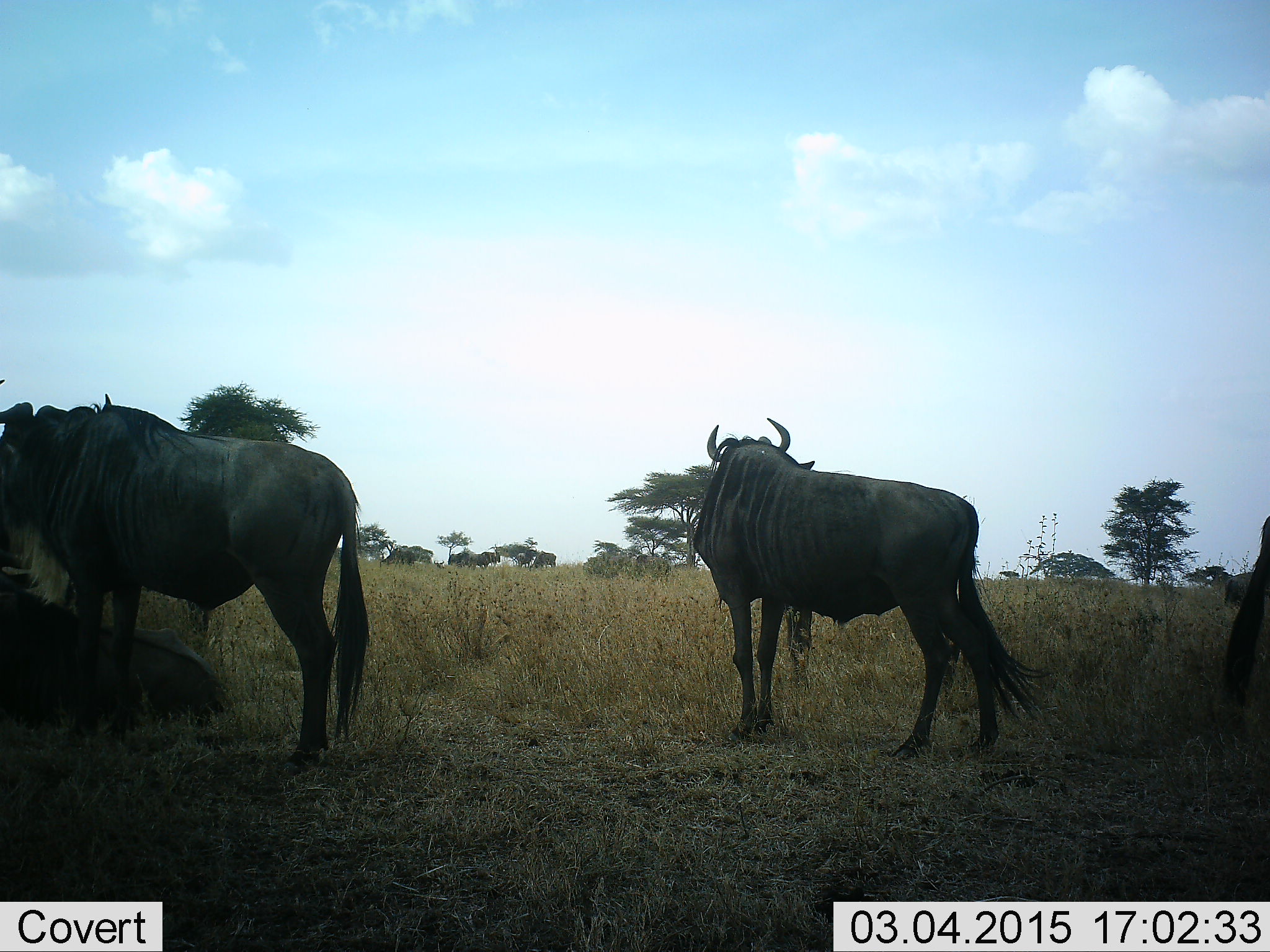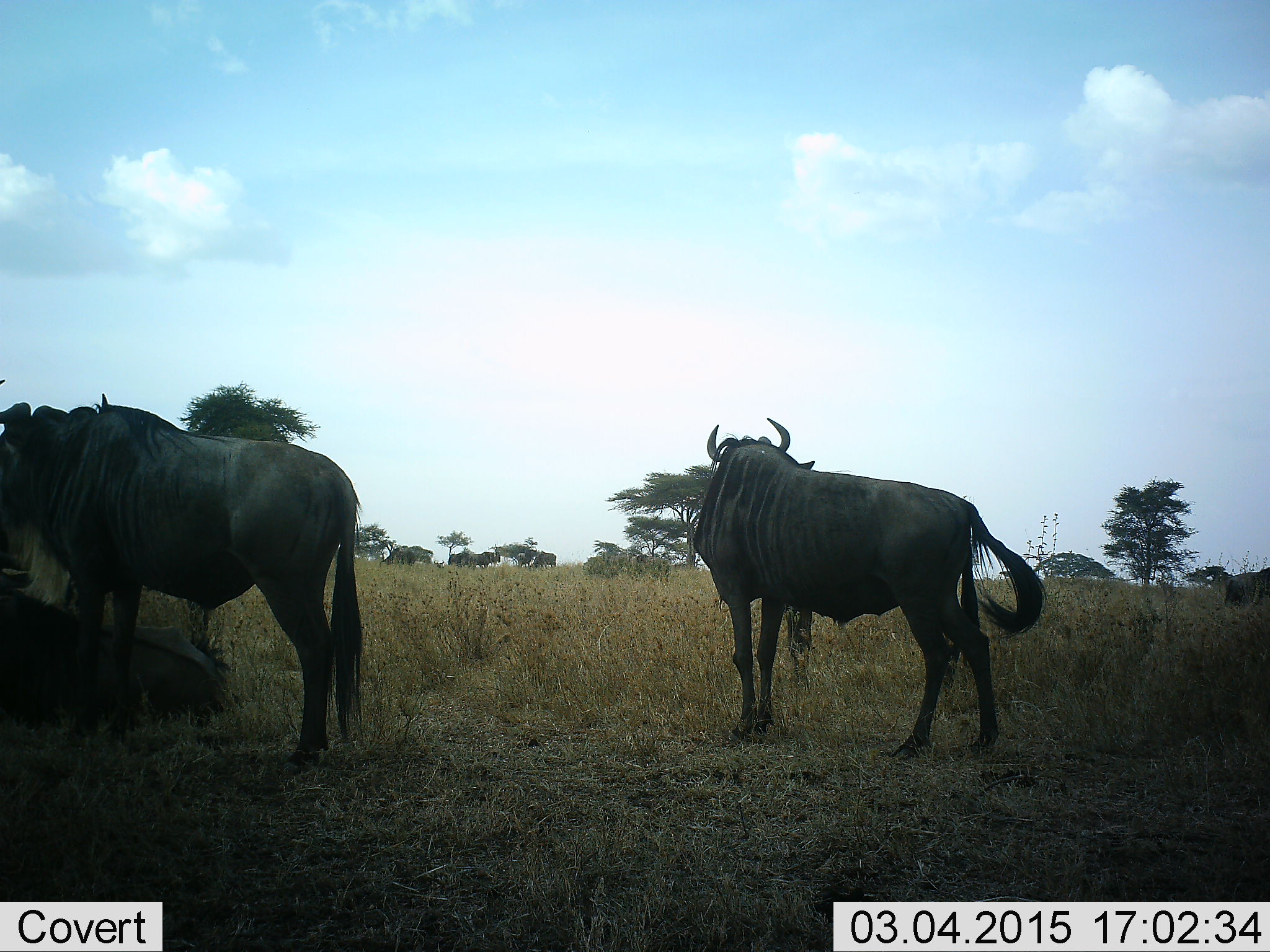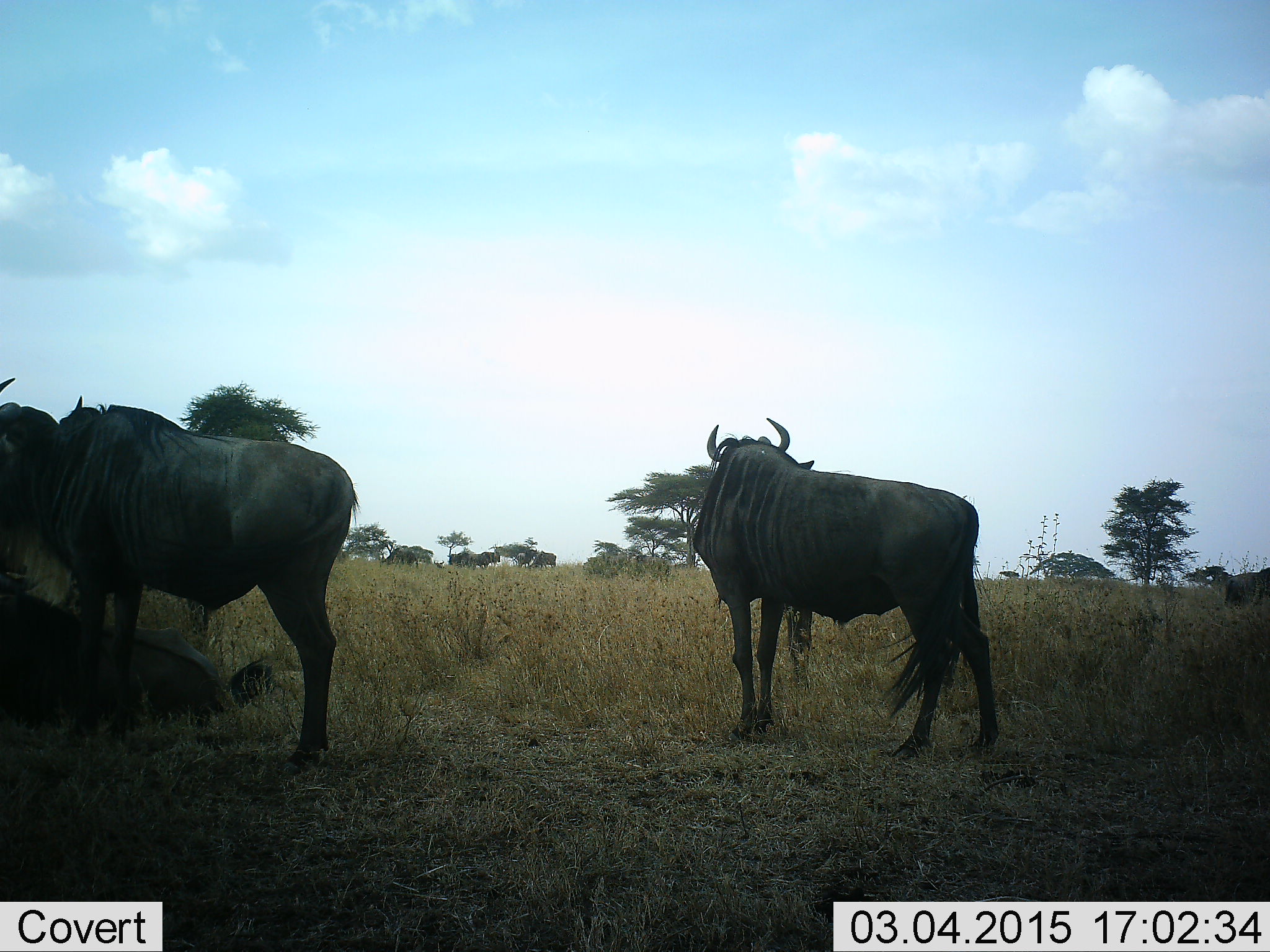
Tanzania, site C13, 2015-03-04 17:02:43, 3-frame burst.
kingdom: Animalia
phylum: Chordata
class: Mammalia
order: Artiodactyla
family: Bovidae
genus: Connochaetes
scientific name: Connochaetes taurinus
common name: blue wildebeest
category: wildebeest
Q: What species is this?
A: Wildebeest (blue wildebeest) (Connochaetes taurinus).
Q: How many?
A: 4.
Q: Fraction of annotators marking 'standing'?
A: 90%.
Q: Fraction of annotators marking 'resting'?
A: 60%.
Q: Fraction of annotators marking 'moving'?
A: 10%.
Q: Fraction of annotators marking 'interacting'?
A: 0%.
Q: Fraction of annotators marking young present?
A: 0%.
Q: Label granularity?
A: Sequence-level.